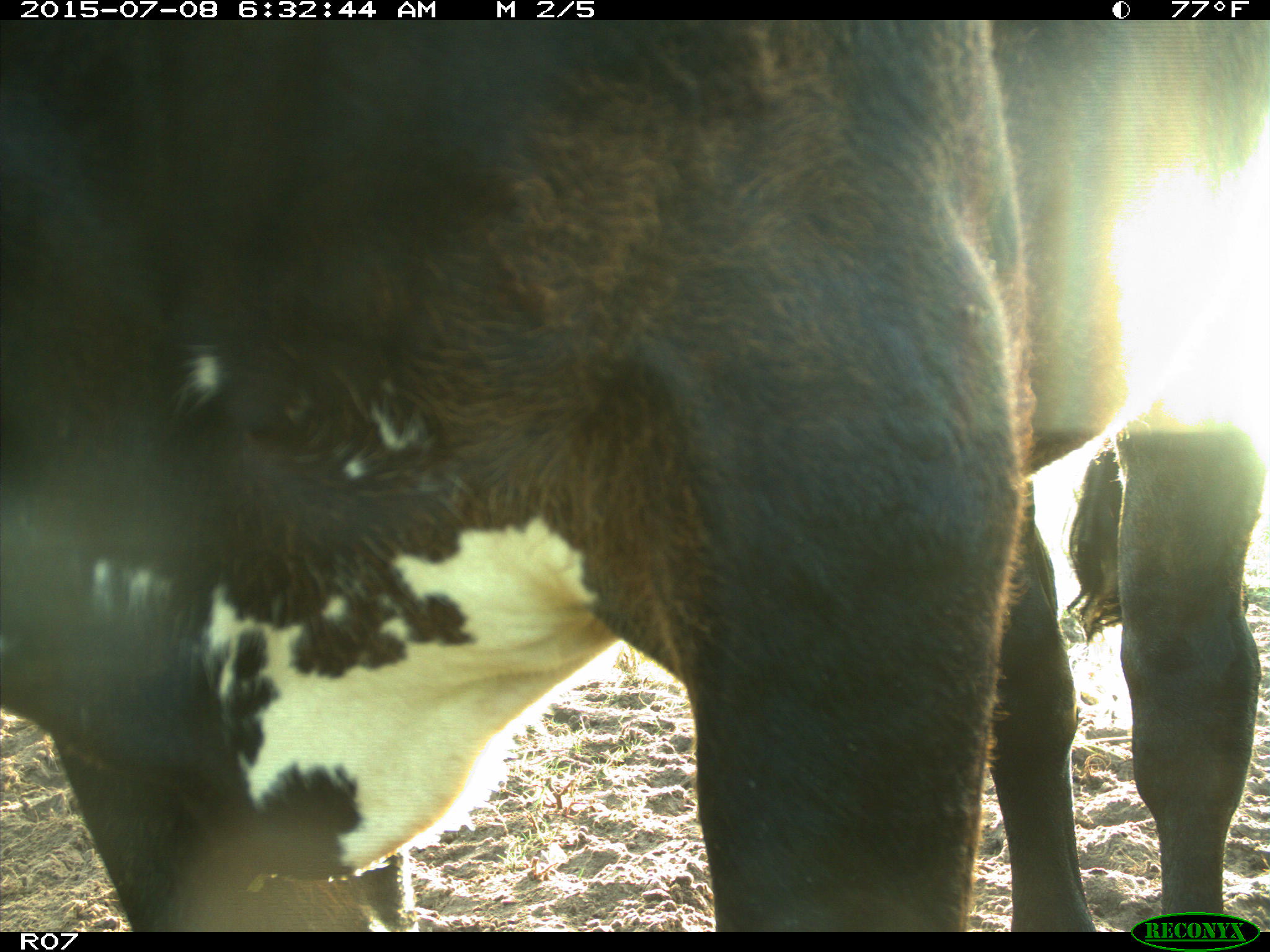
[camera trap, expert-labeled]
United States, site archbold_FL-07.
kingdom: Animalia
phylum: Chordata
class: Mammalia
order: Artiodactyla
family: Bovidae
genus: Bos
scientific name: Bos taurus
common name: domestic cow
Bos taurus (domestic cow).